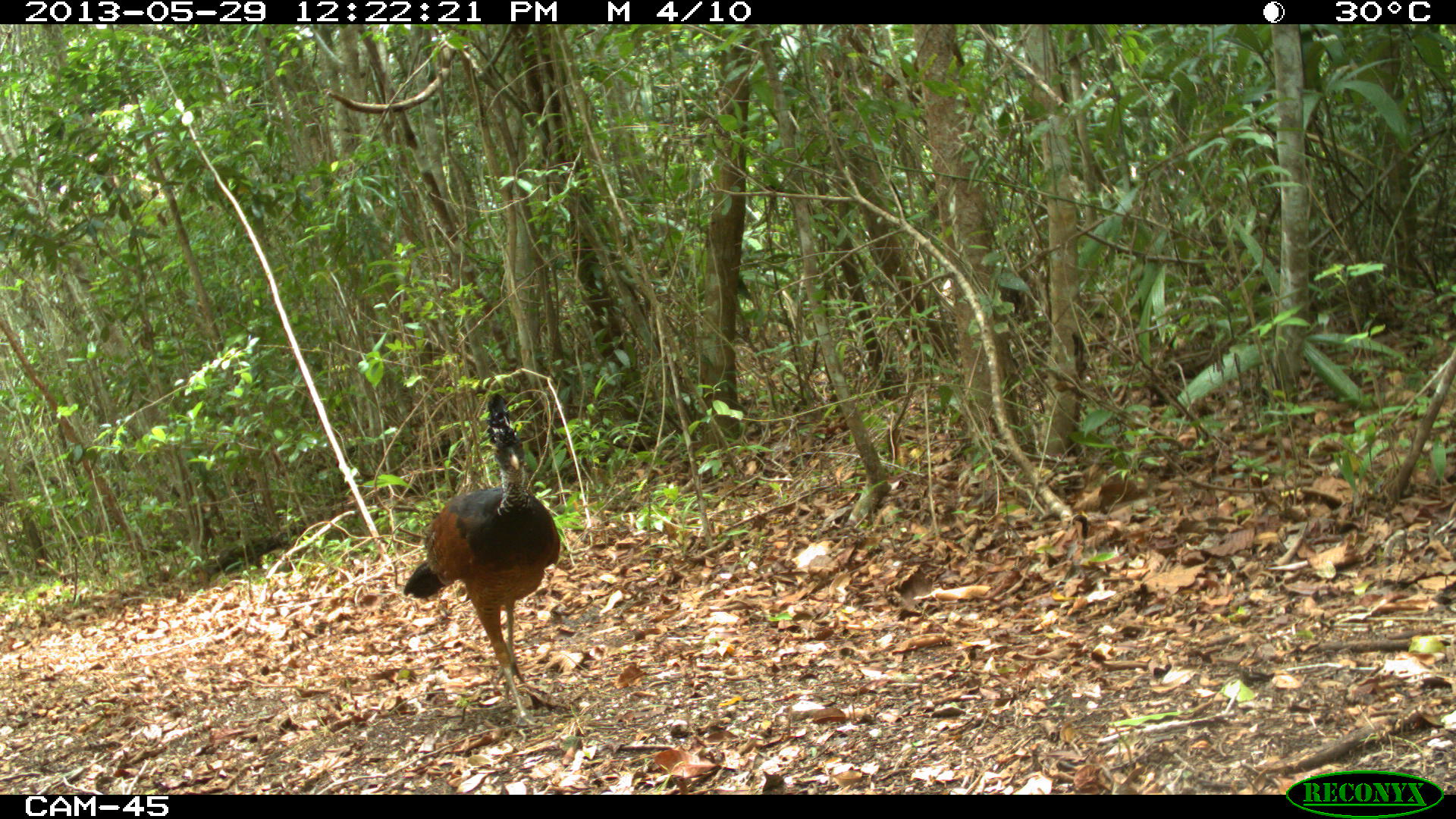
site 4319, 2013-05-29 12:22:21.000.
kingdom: Animalia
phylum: Chordata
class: Aves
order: Galliformes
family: Cracidae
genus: Crax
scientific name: Crax rubra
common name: great curassow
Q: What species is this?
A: Crax rubra (great curassow).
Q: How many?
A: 1.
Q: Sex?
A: Female.